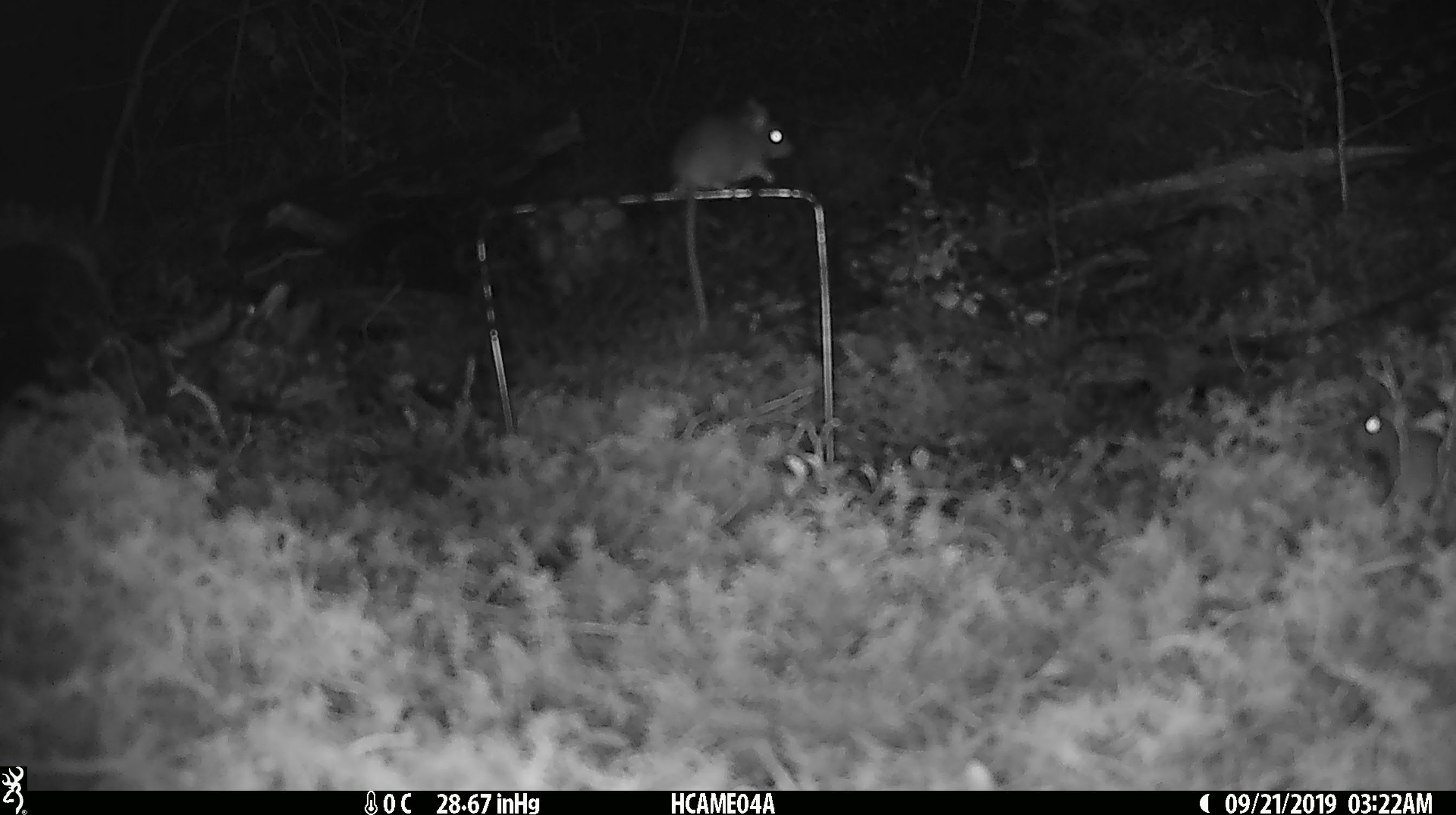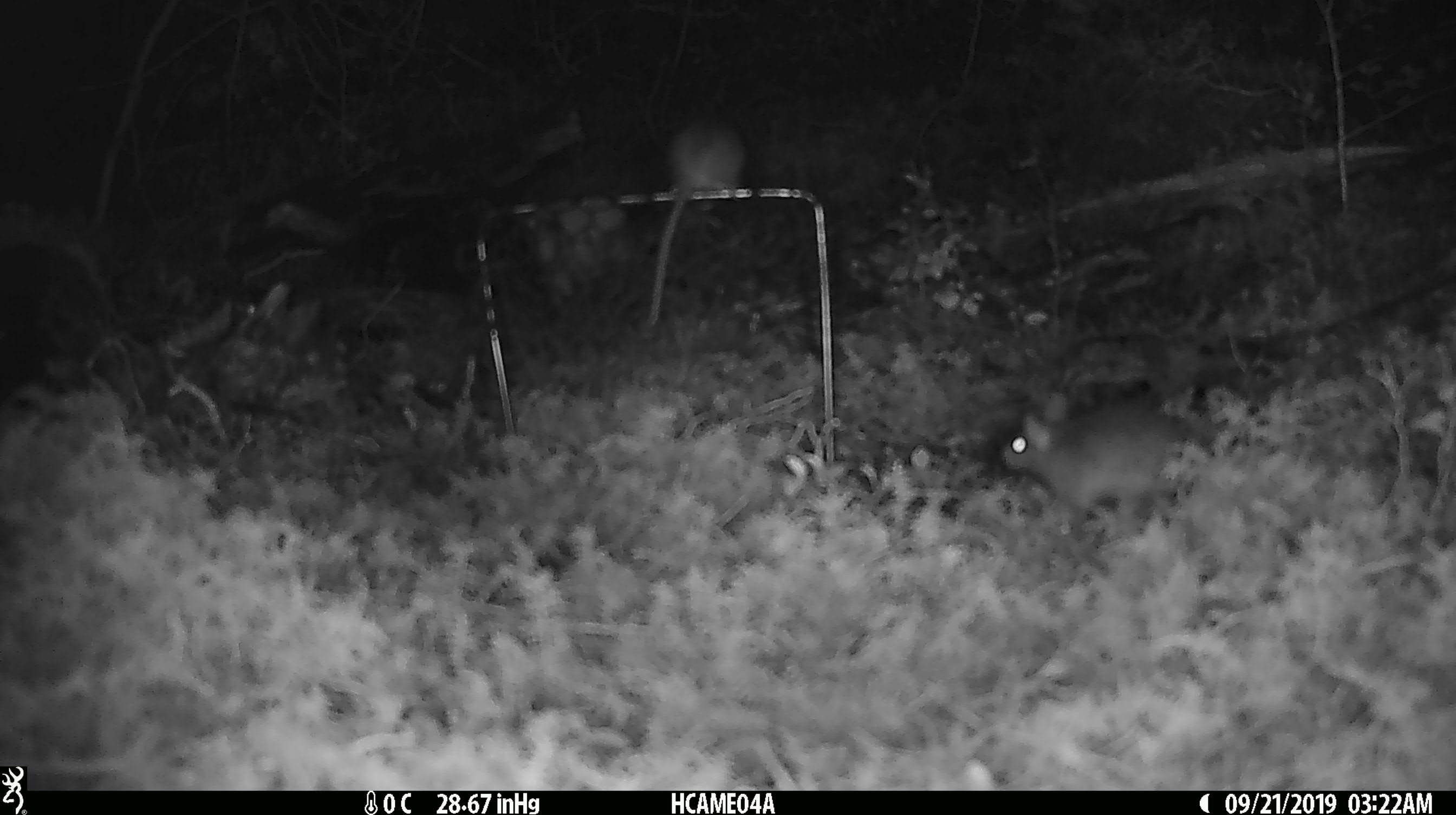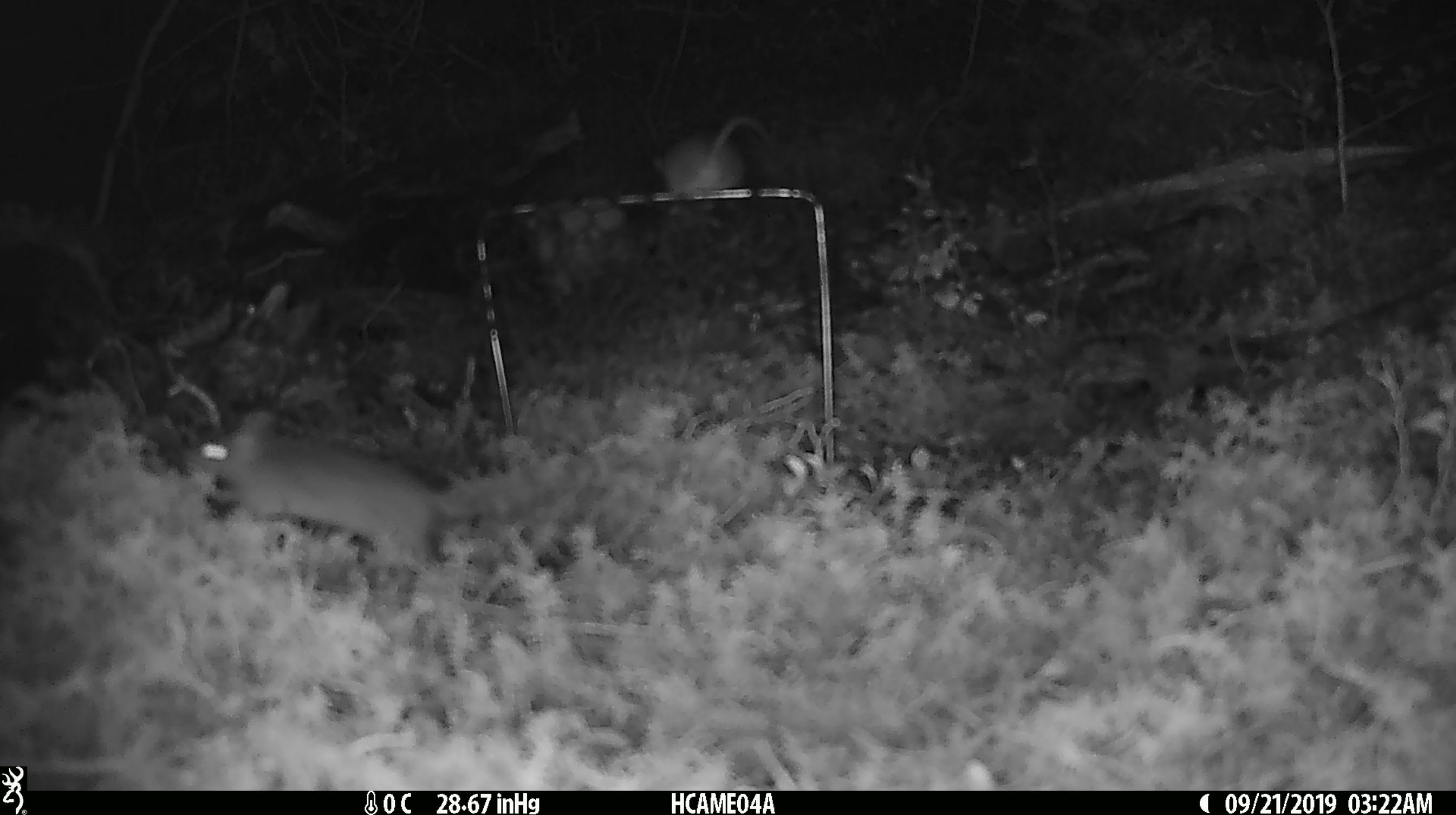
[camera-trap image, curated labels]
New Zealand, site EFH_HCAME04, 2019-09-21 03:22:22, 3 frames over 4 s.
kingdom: Animalia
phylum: Chordata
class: Mammalia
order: Rodentia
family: Muridae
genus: Mus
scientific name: Mus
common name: mouse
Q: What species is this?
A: Mouse (Mus).